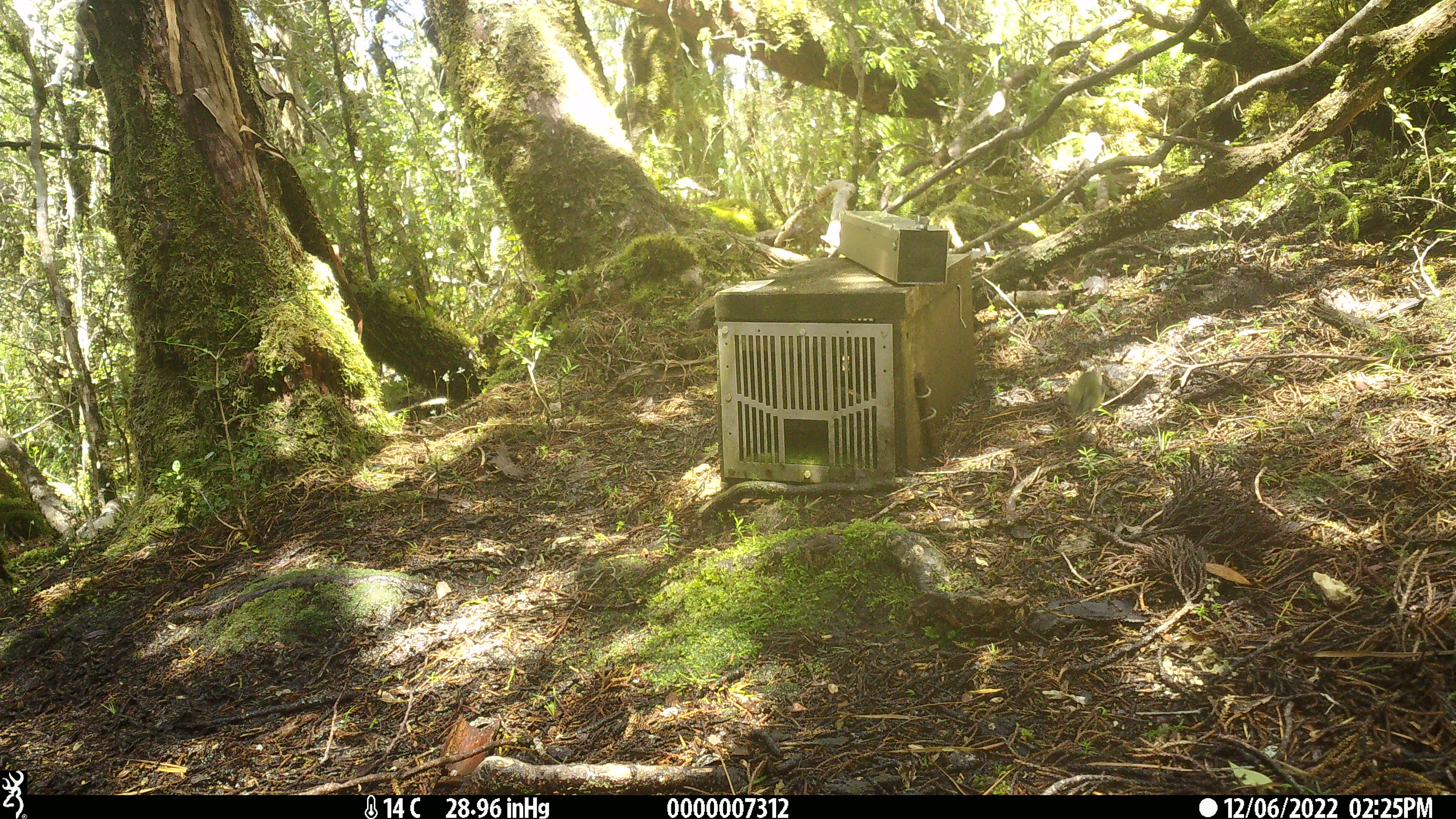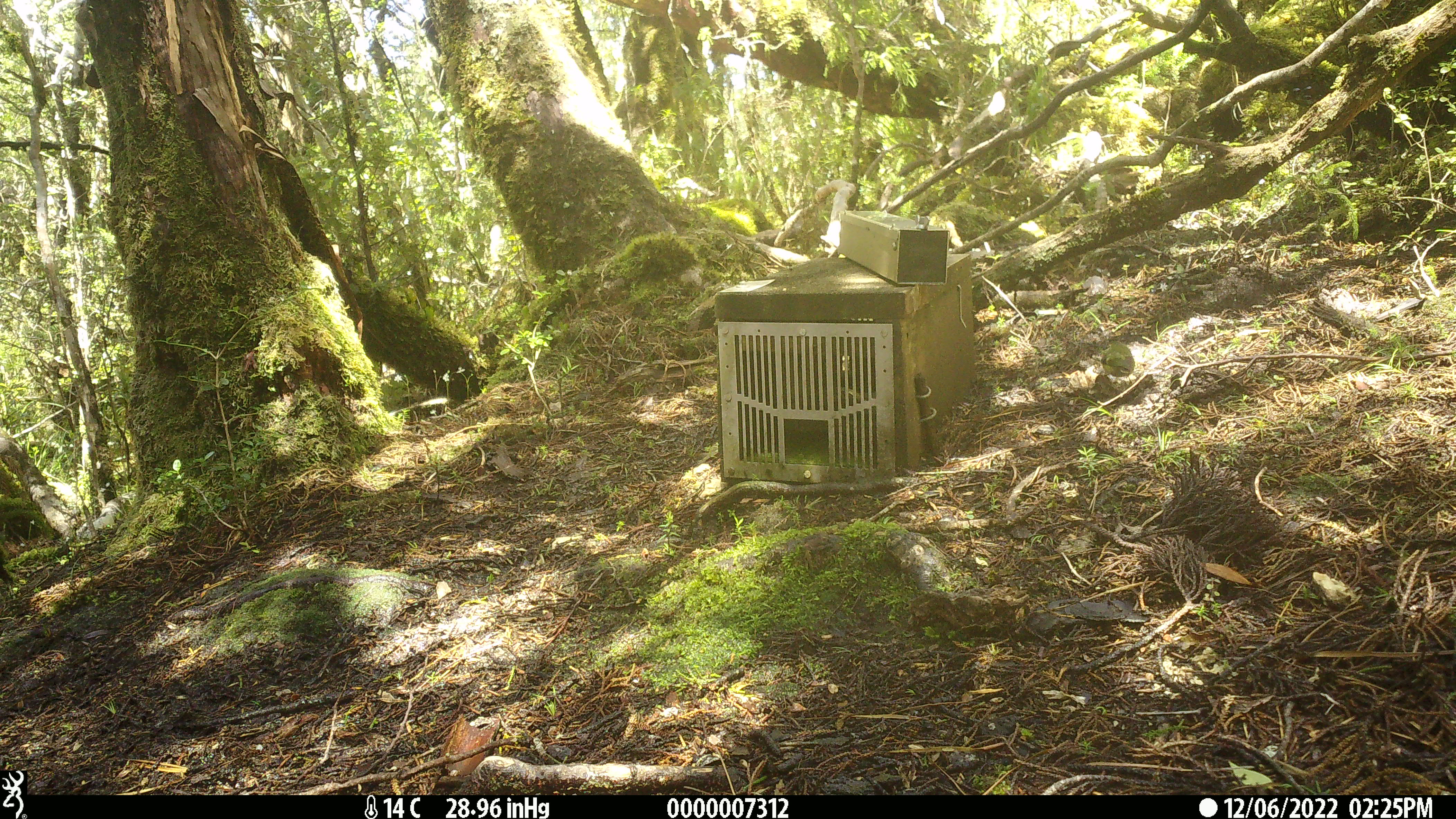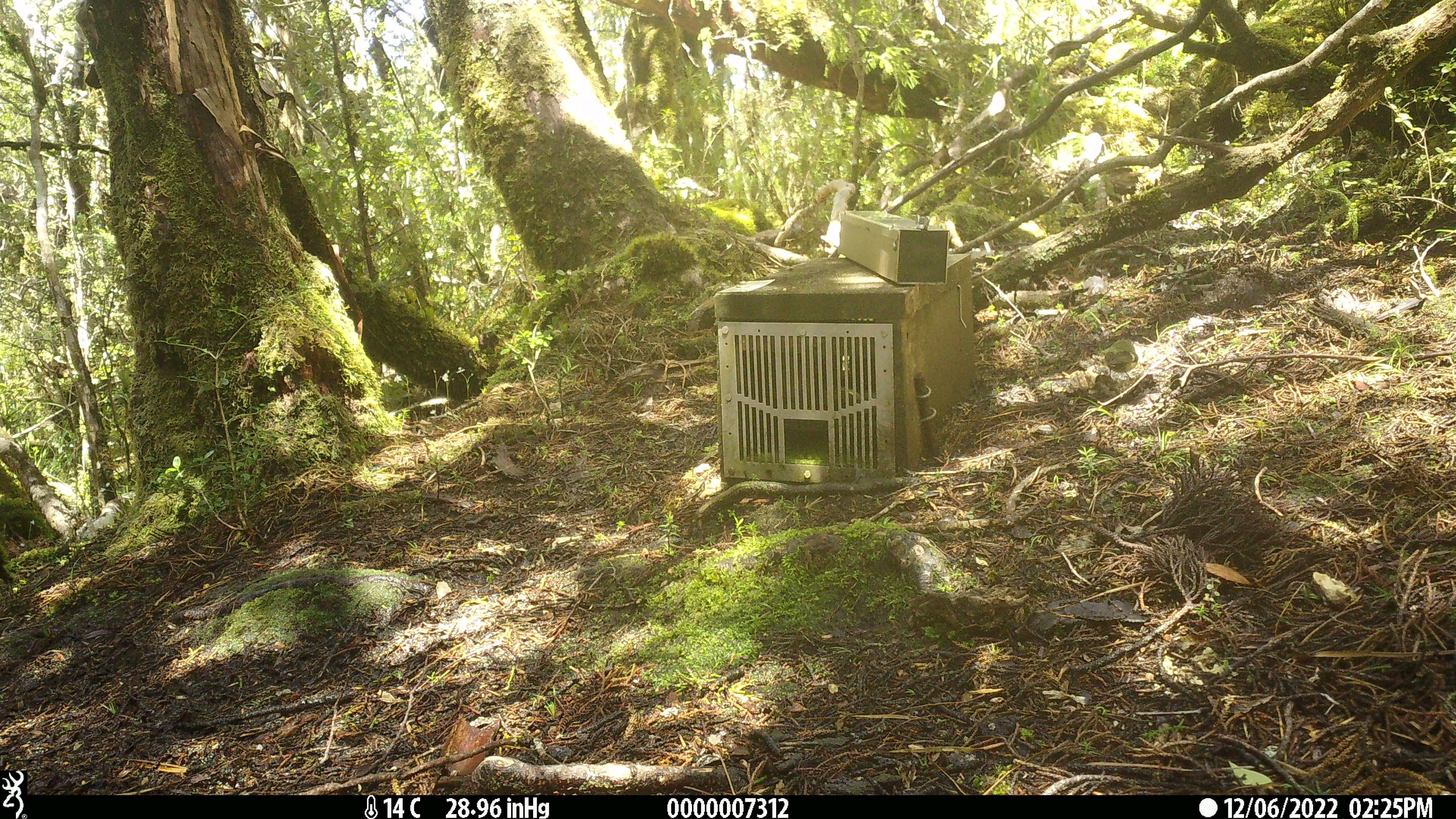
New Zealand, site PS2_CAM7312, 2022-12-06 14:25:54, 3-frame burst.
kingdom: Animalia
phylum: Chordata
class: Aves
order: Passeriformes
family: Acanthisittidae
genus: Acanthisitta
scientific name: Acanthisitta chloris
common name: rifleman